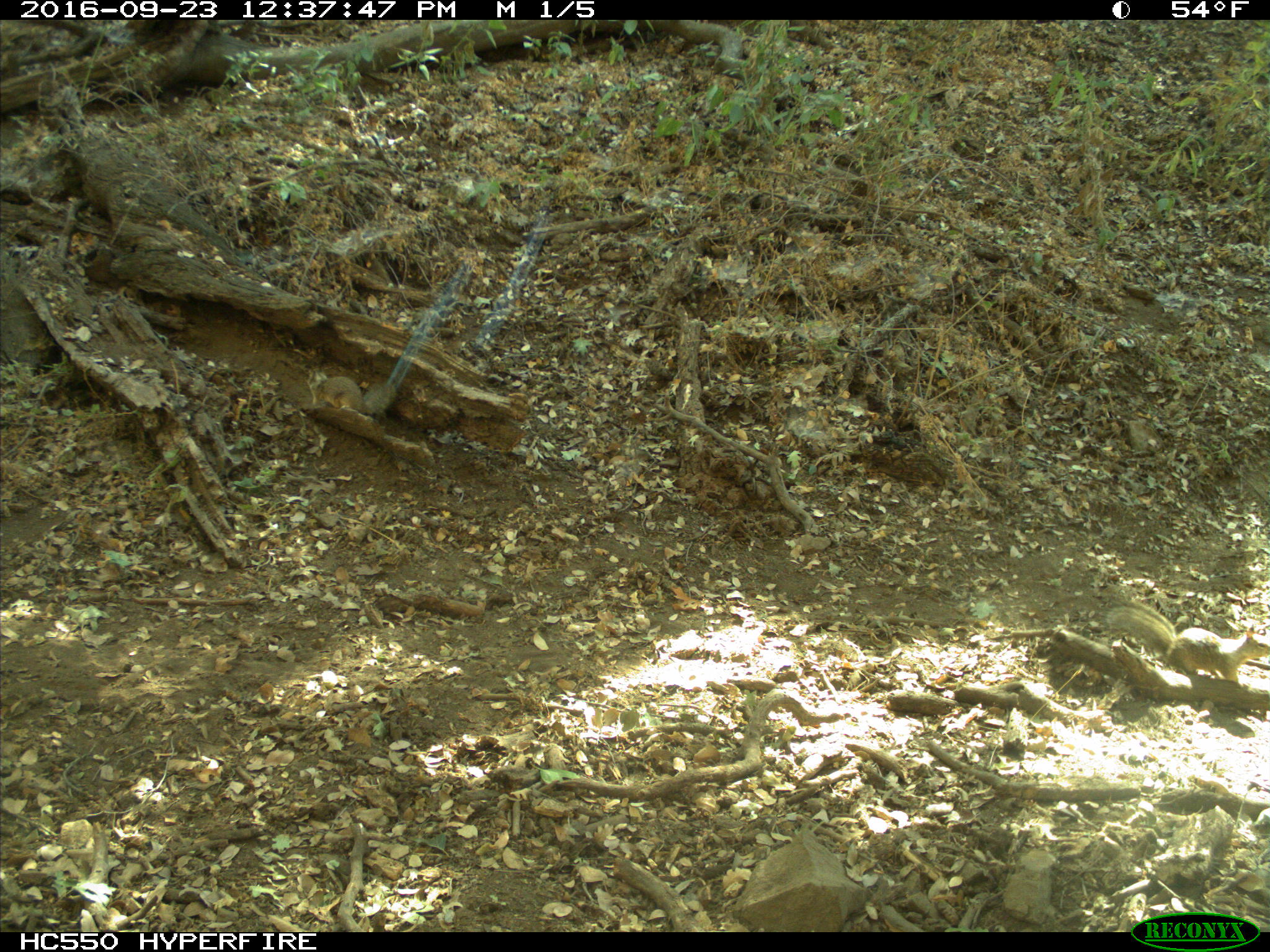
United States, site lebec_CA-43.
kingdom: Animalia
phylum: Chordata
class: Mammalia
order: Rodentia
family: Sciuridae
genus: Otospermophilus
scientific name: Otospermophilus beecheyi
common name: california ground squirrel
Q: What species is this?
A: Otospermophilus beecheyi (california ground squirrel).